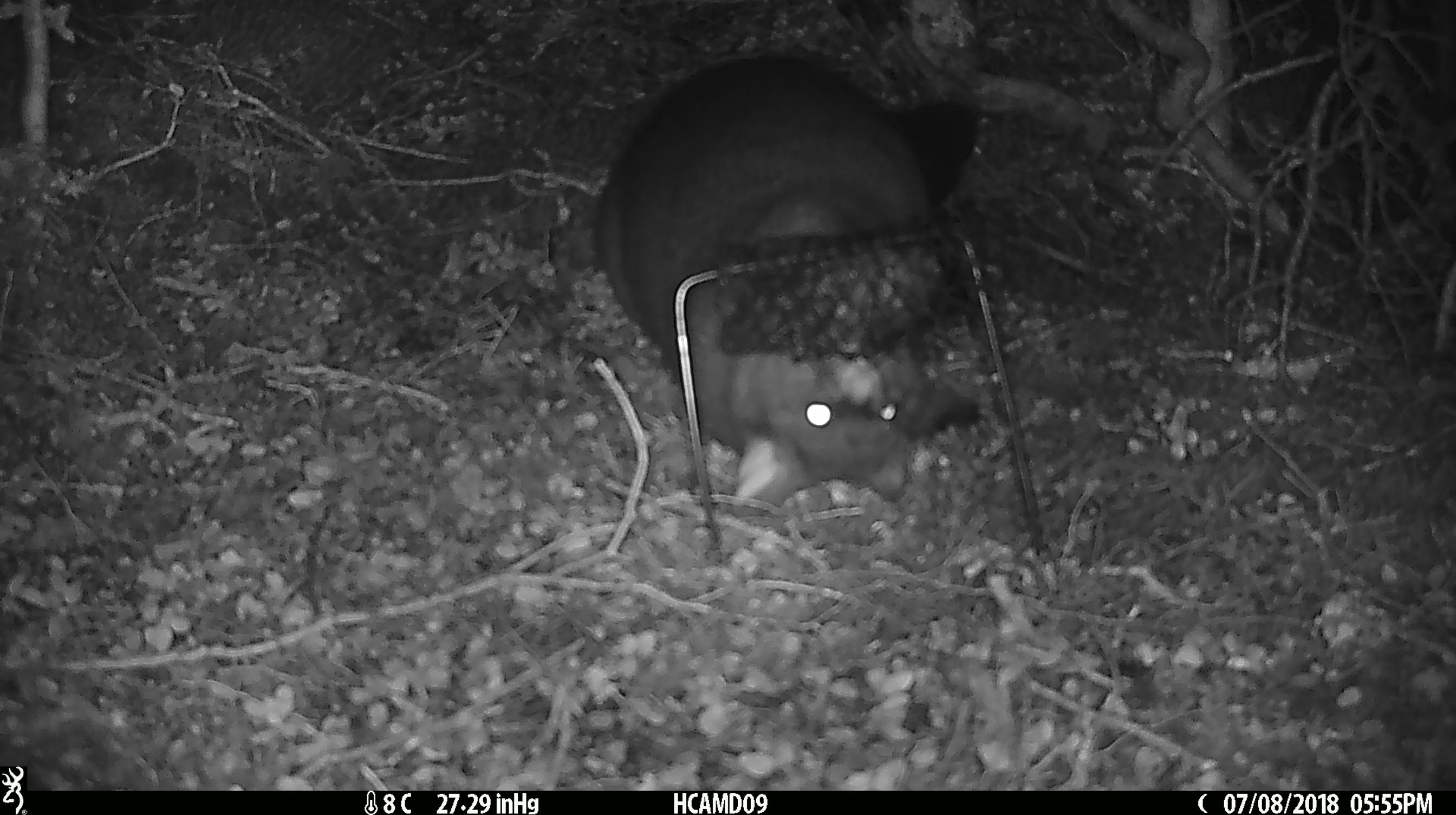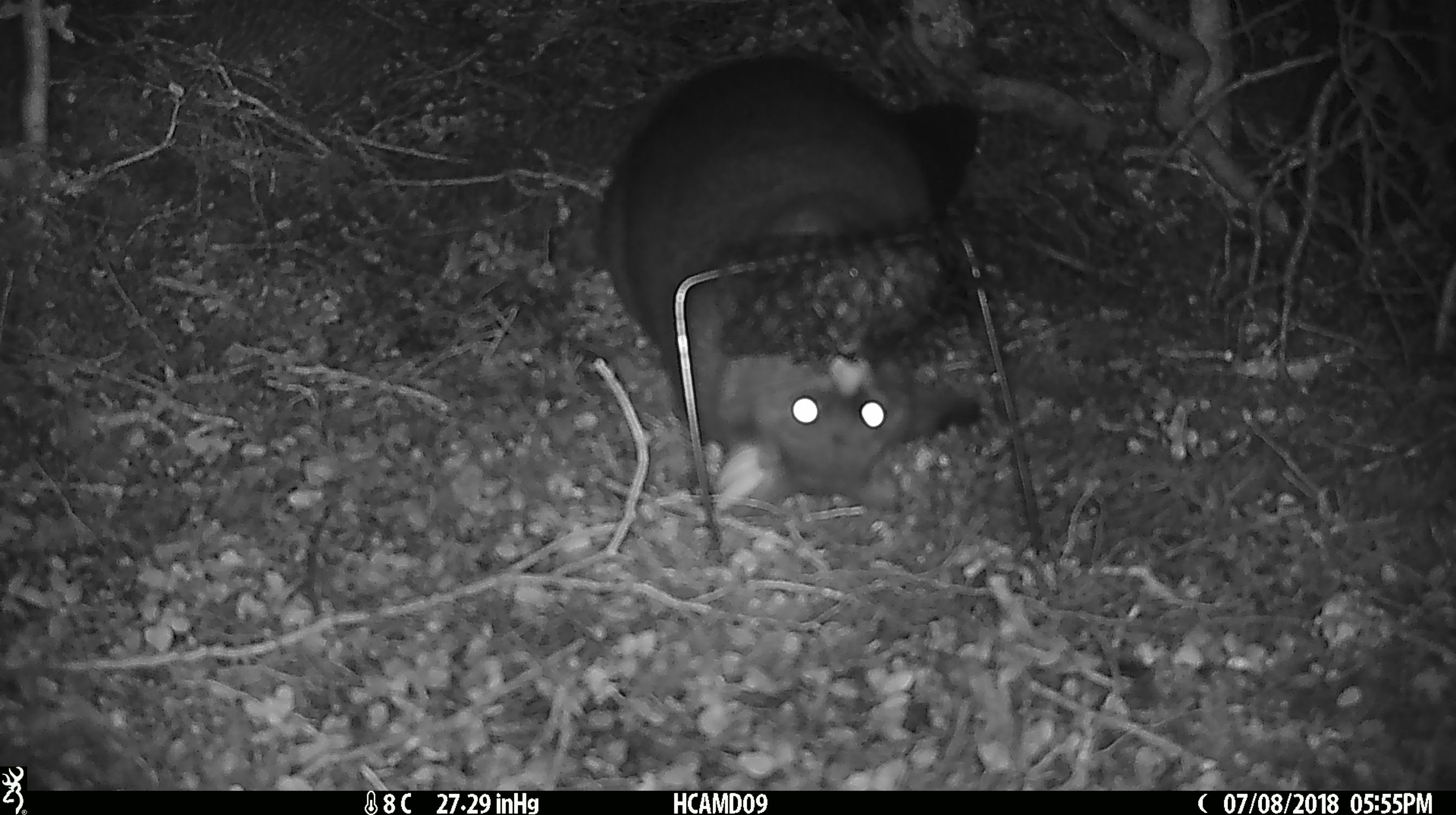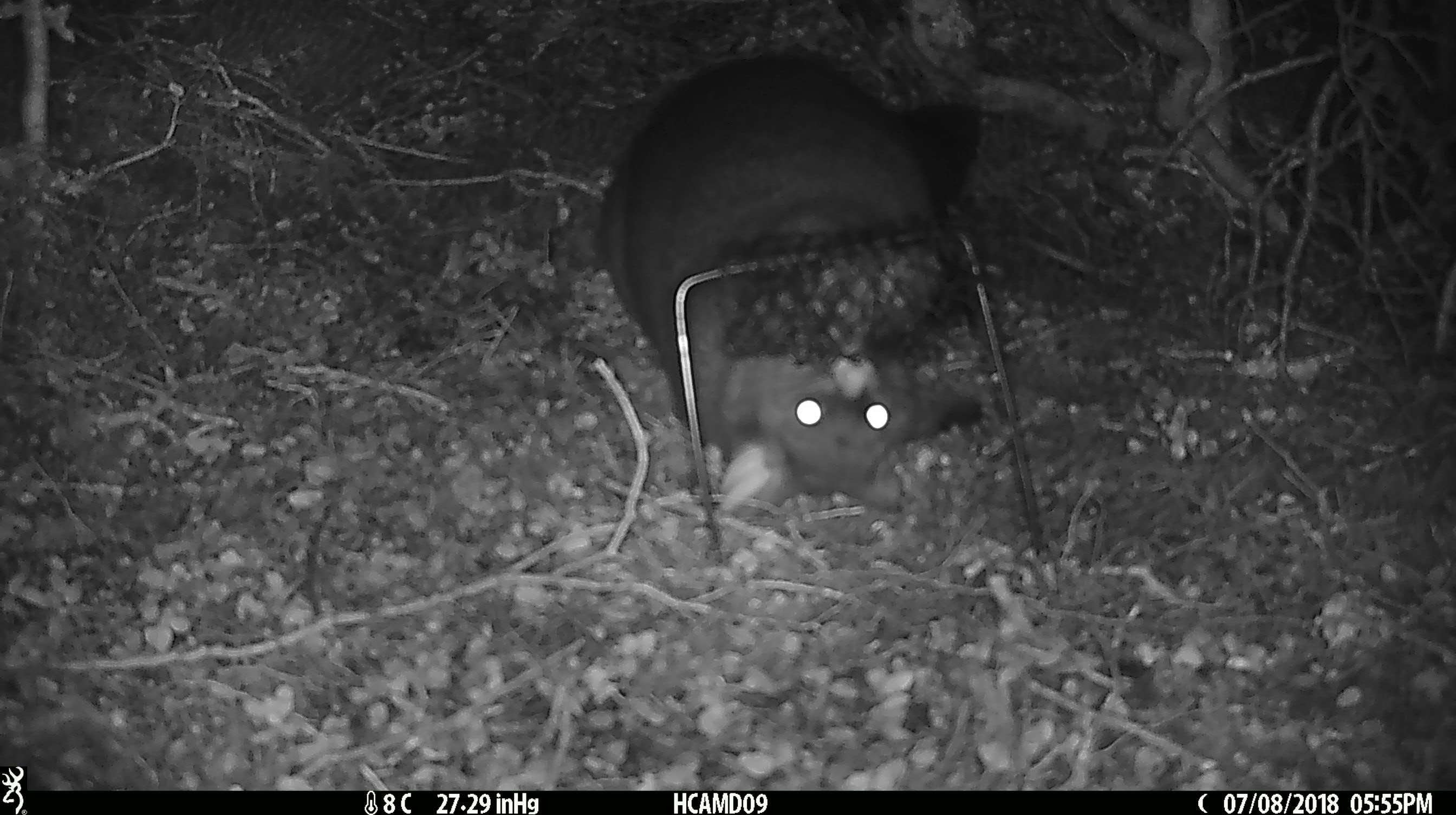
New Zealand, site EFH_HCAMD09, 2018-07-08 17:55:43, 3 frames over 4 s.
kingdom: Animalia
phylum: Chordata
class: Mammalia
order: Diprotodontia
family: Phalangeridae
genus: Trichosurus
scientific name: Trichosurus vulpecula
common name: common brushtail possum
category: possum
Possum (common brushtail possum) (Trichosurus vulpecula).